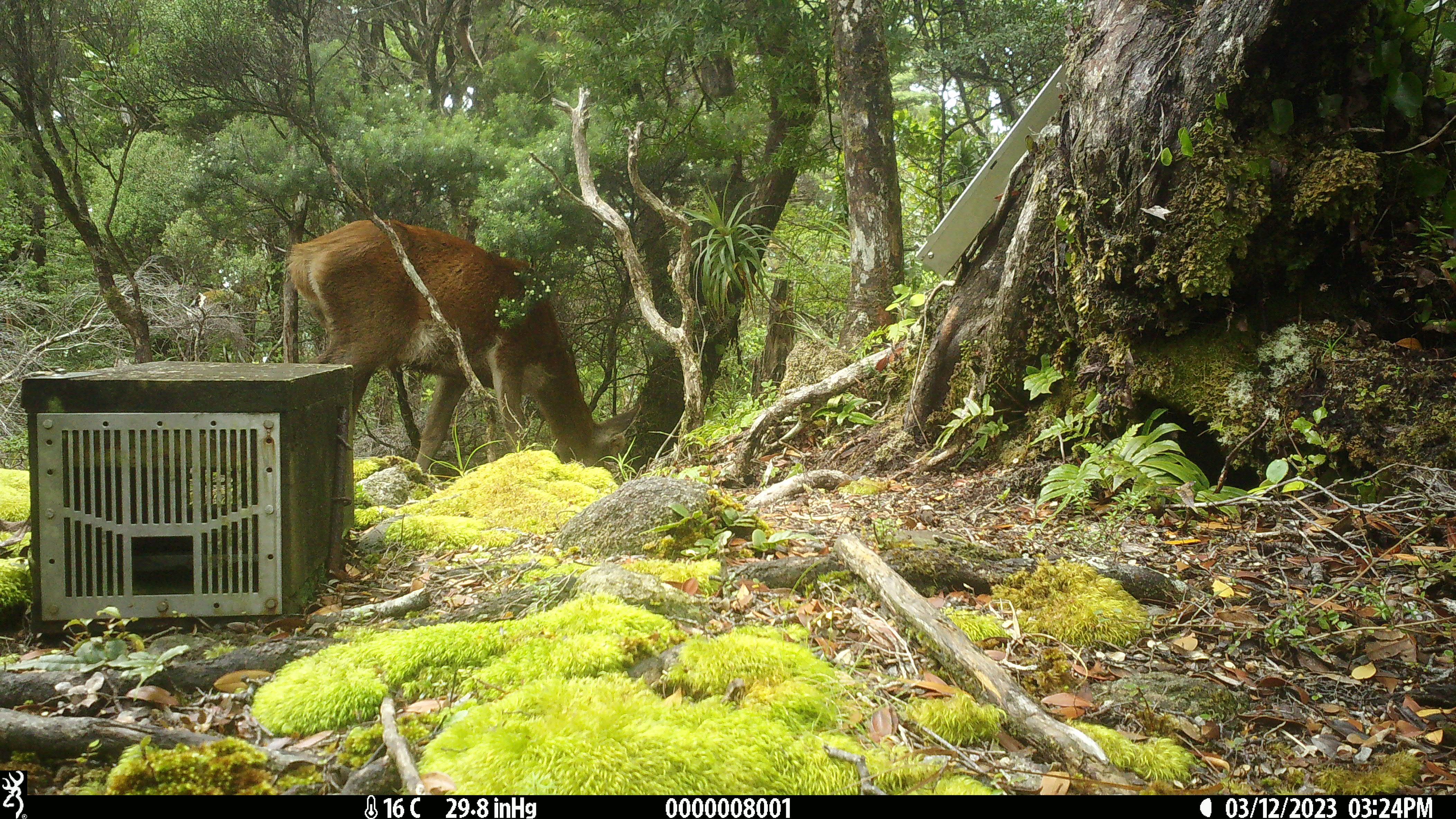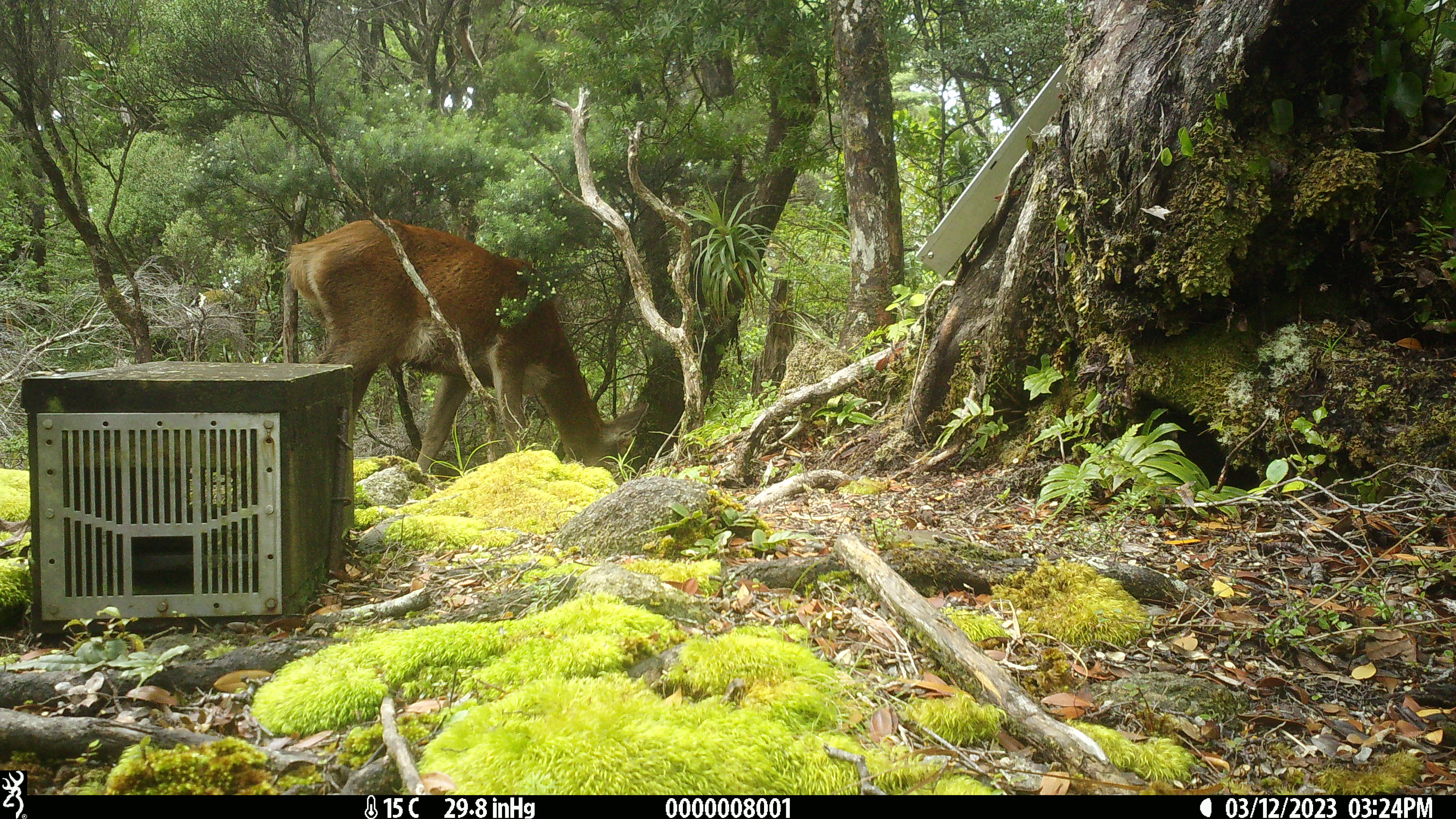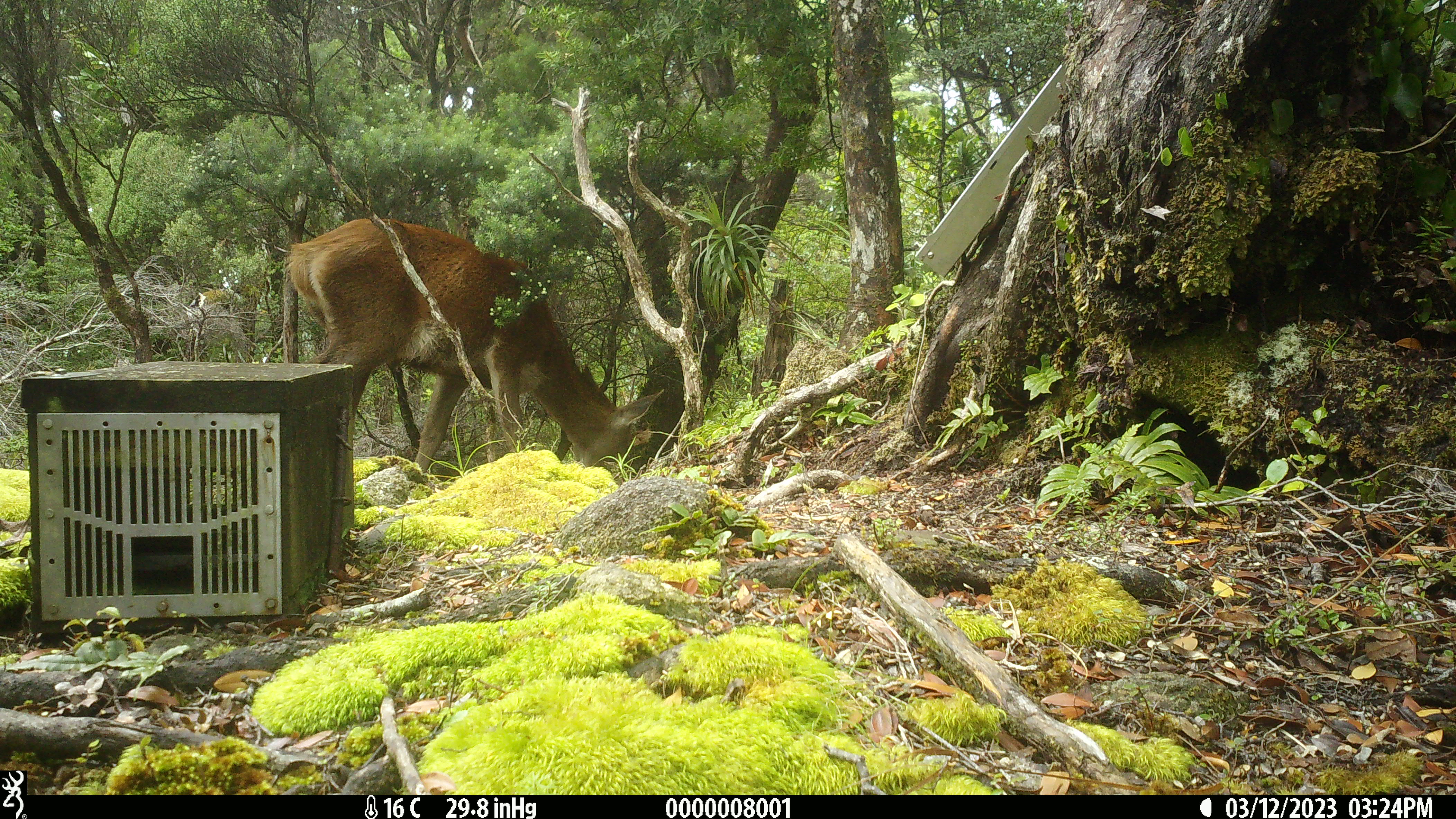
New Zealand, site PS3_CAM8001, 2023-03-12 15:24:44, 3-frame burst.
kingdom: Animalia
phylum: Chordata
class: Mammalia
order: Artiodactyla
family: Cervidae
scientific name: Cervidae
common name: deer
Deer (Cervidae).